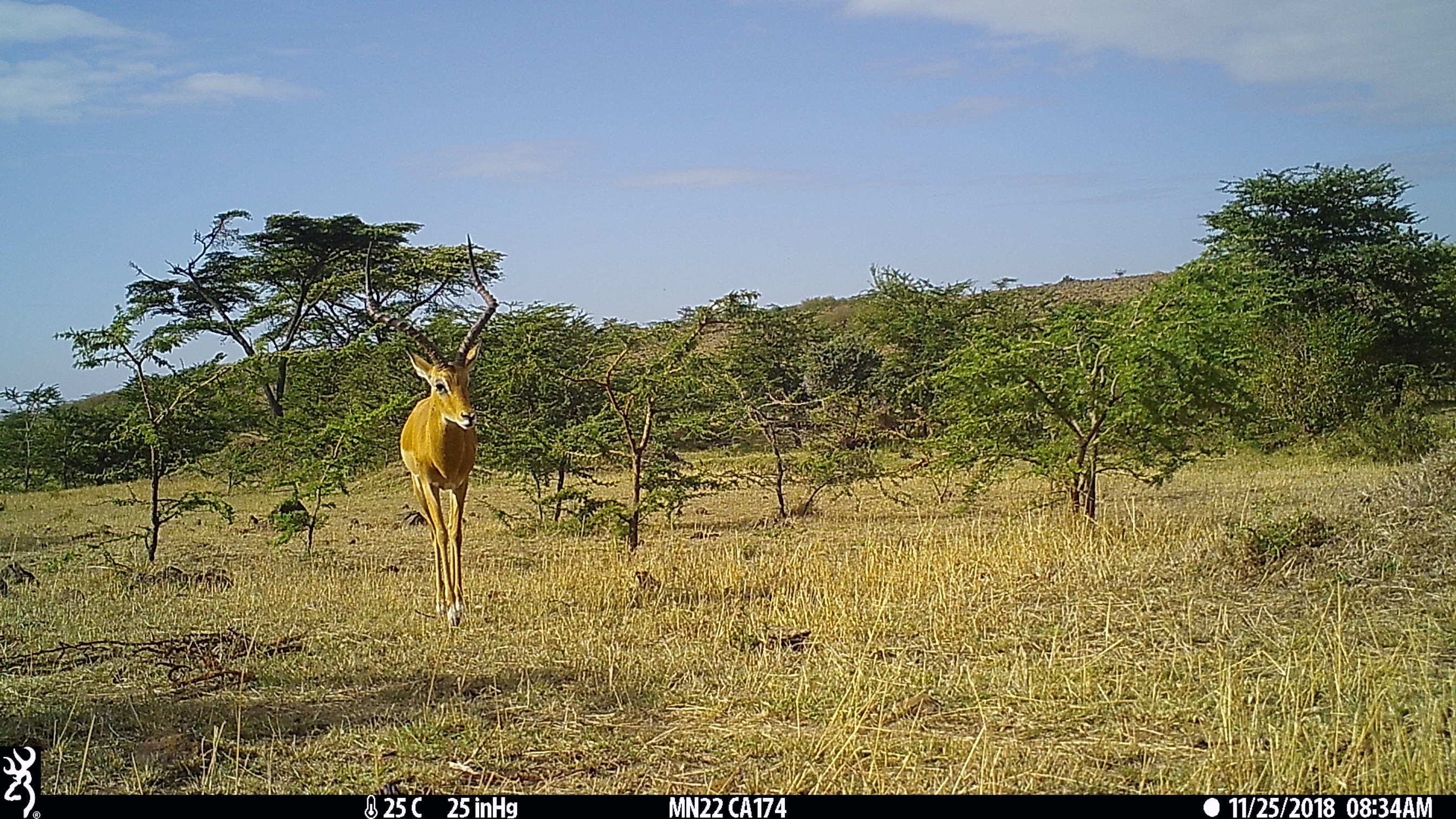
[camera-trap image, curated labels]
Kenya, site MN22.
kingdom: Animalia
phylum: Chordata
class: Mammalia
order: Artiodactyla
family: Bovidae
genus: Aepyceros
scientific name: Aepyceros melampus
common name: impala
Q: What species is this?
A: Impala (Aepyceros melampus).